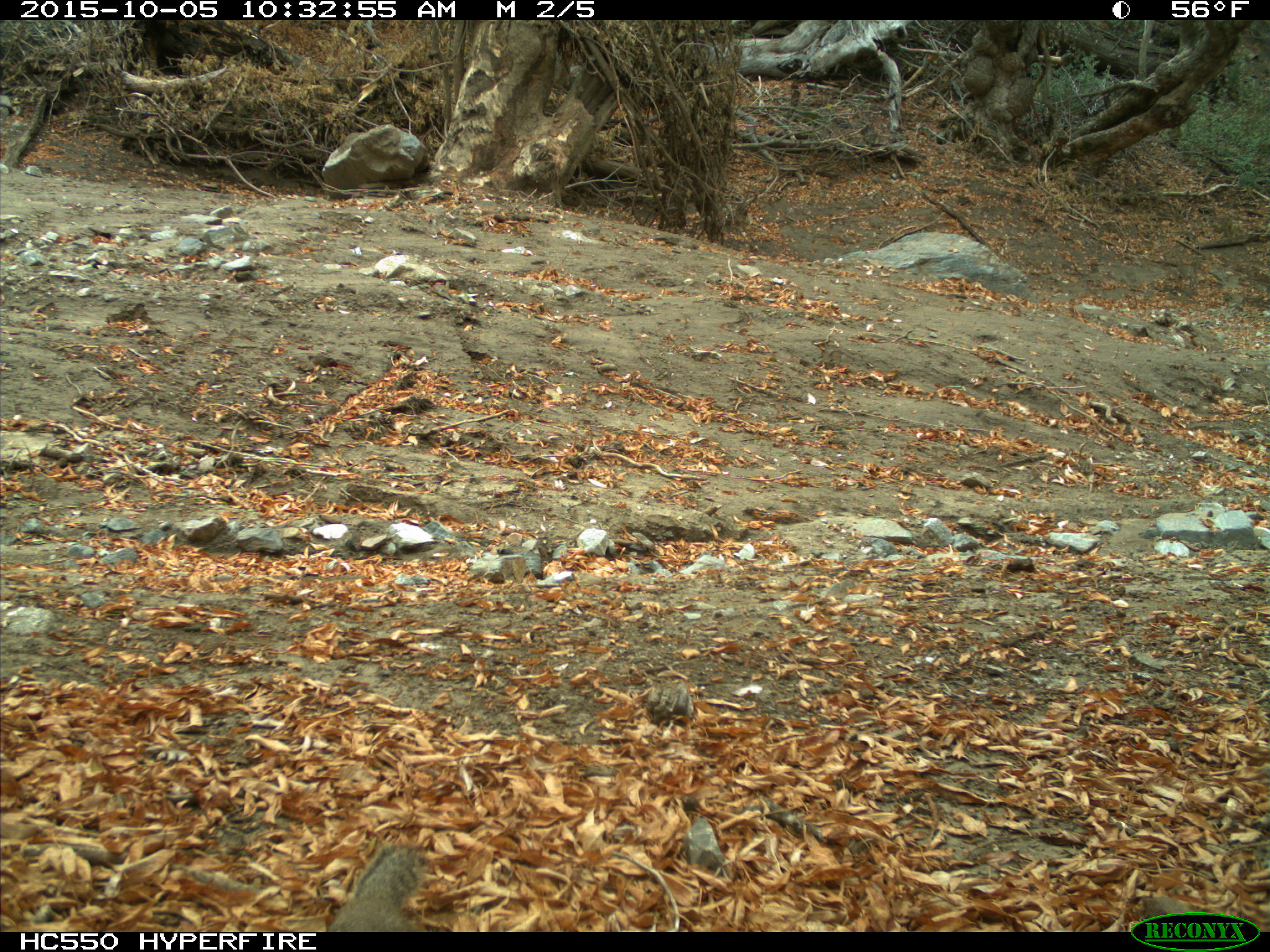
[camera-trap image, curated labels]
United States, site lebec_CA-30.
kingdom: Animalia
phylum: Chordata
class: Mammalia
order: Rodentia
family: Sciuridae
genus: Otospermophilus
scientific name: Otospermophilus beecheyi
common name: california ground squirrel